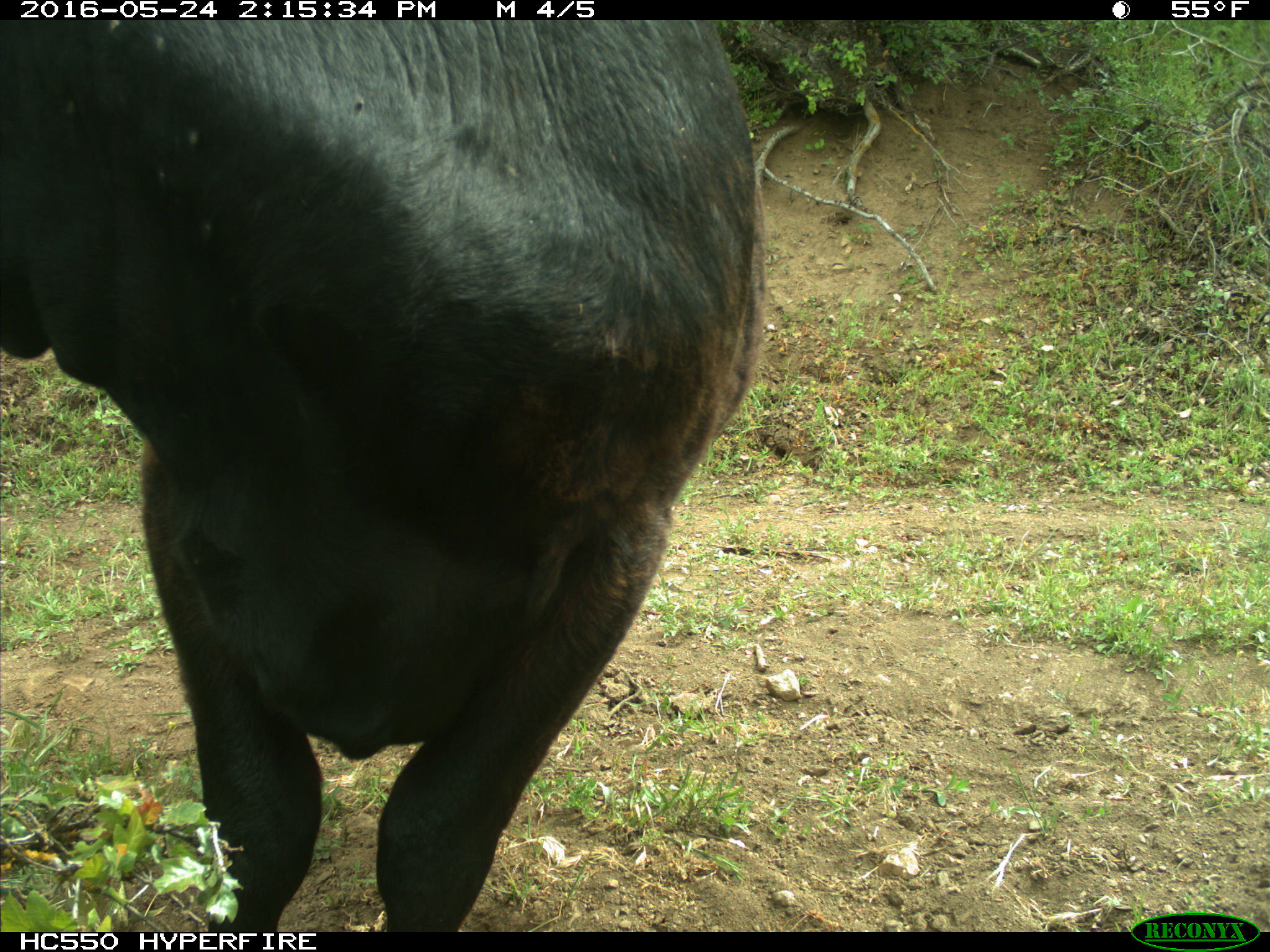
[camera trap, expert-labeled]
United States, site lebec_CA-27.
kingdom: Animalia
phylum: Chordata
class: Mammalia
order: Artiodactyla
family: Bovidae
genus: Bos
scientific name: Bos taurus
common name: domestic cow